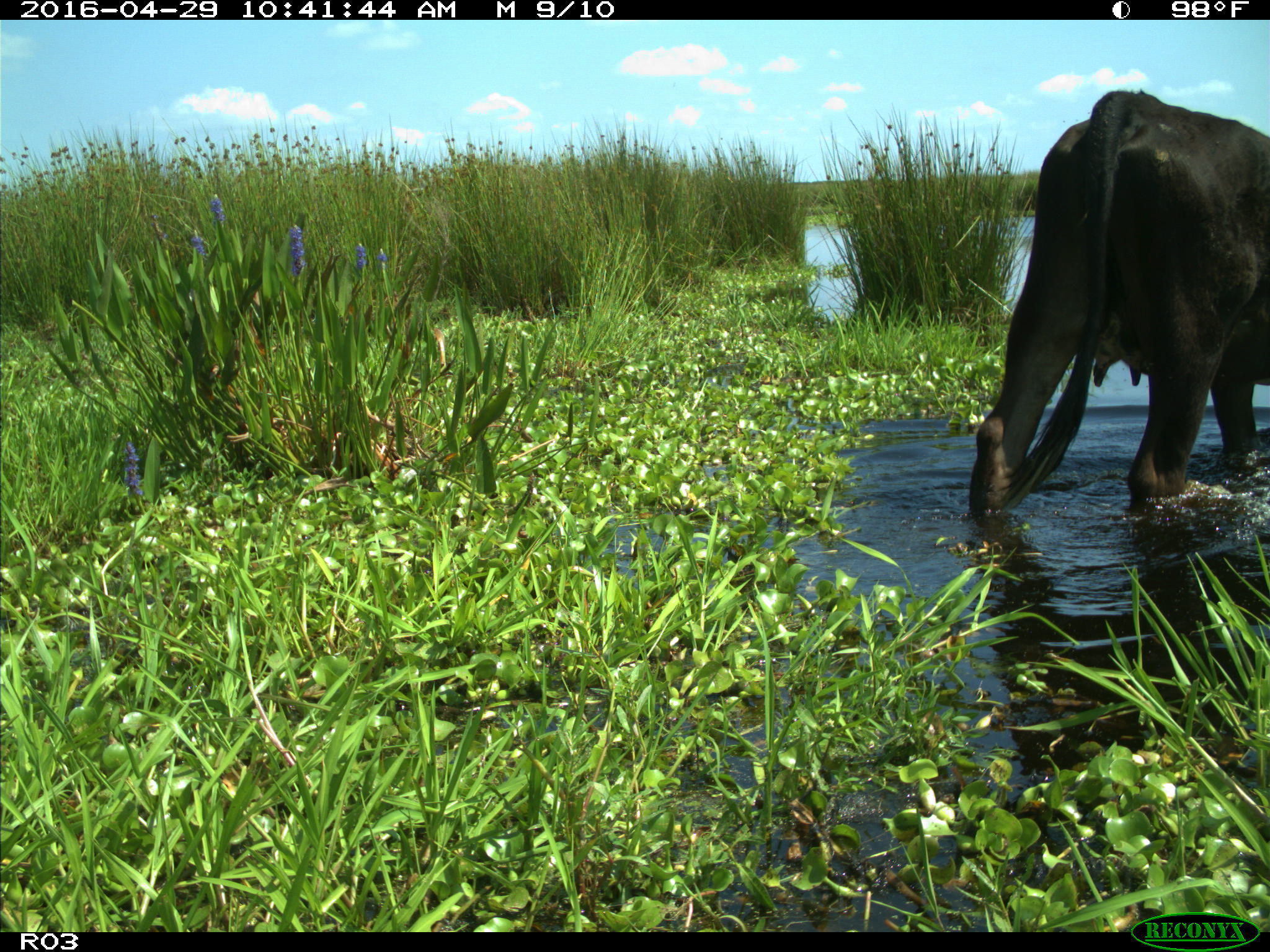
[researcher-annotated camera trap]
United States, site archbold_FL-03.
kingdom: Animalia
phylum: Chordata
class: Mammalia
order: Artiodactyla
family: Bovidae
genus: Bos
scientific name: Bos taurus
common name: domestic cow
Bos taurus (domestic cow).